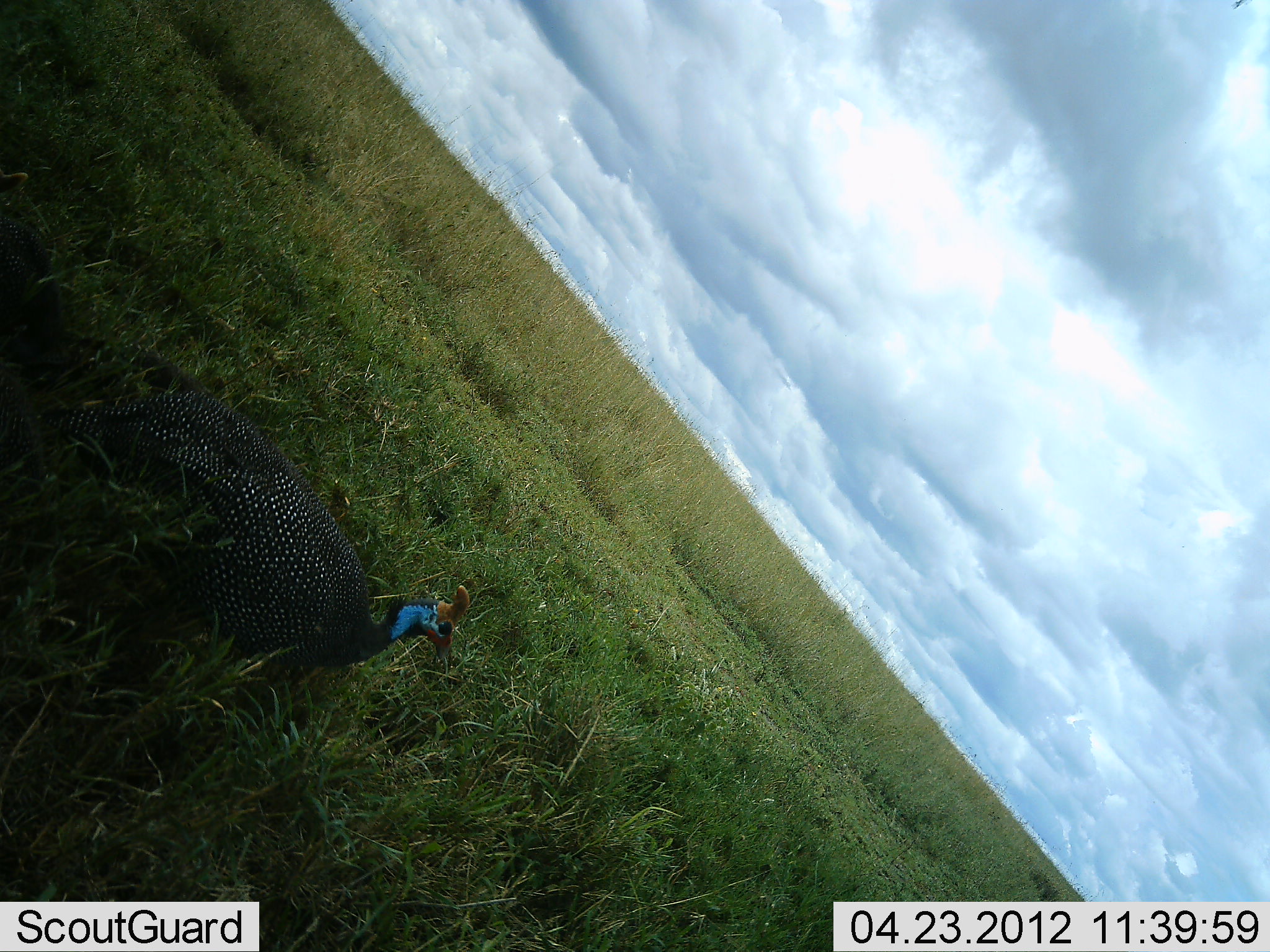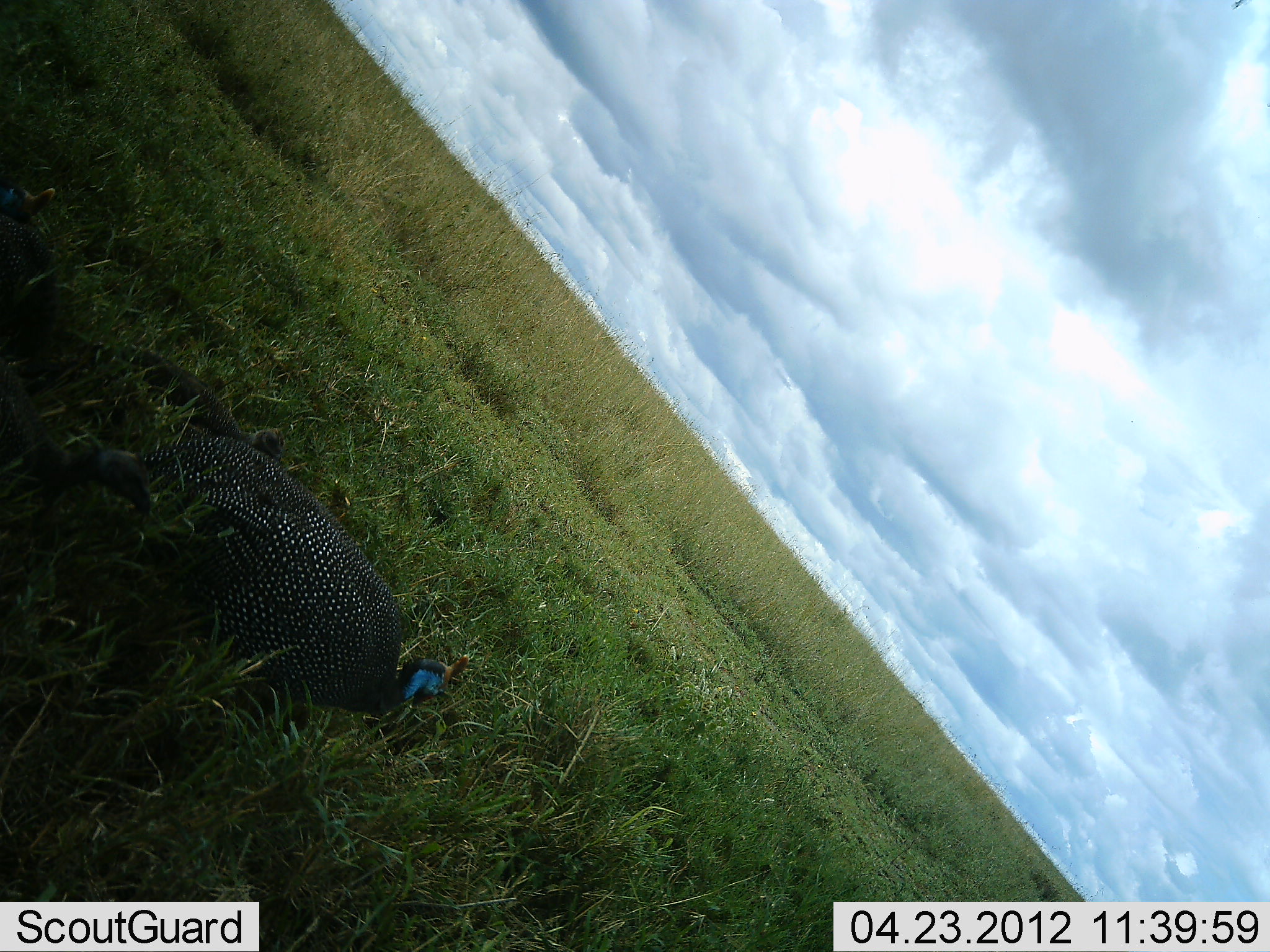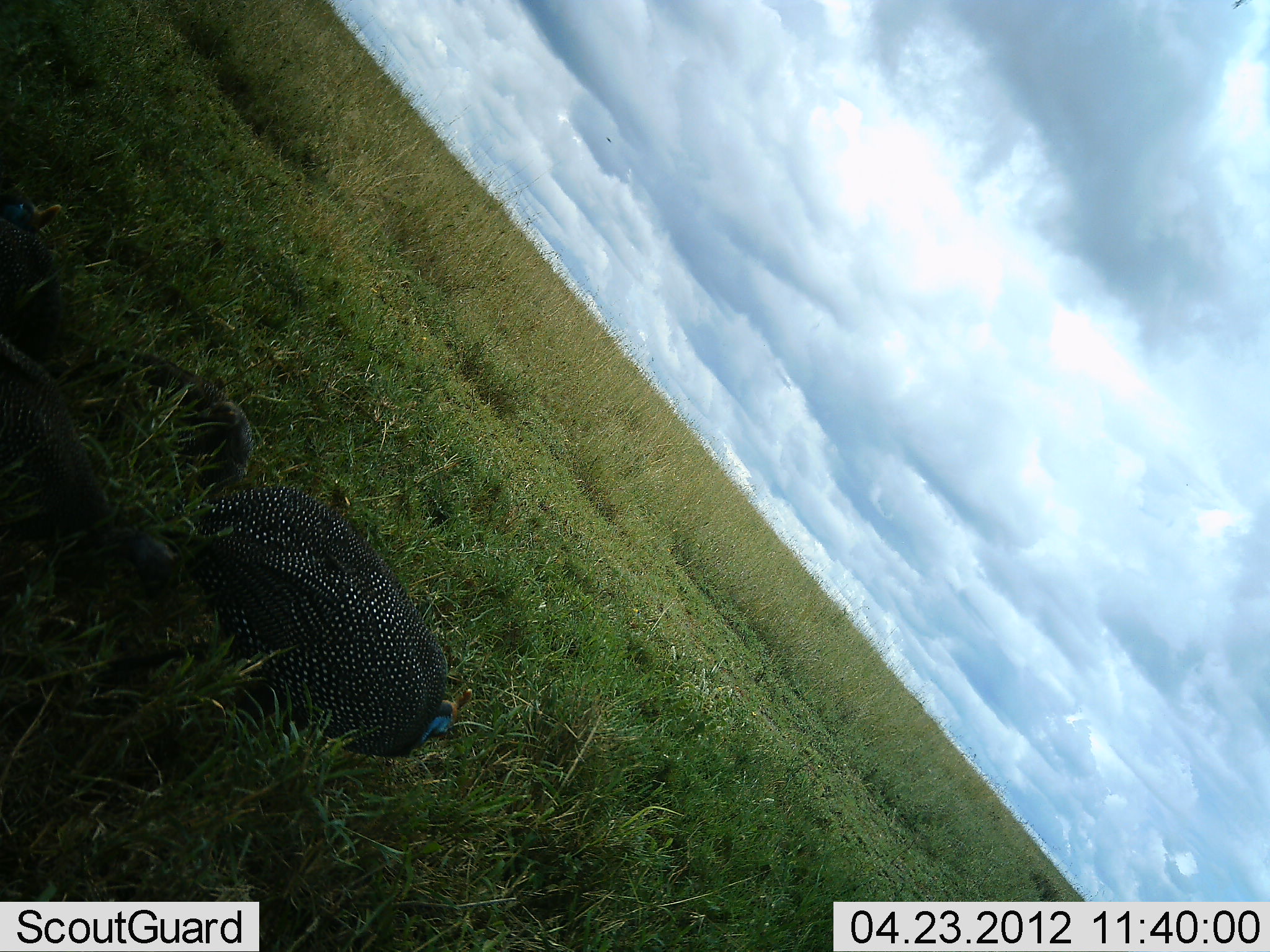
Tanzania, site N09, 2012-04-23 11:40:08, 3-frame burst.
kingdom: Animalia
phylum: Chordata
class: Aves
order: Galliformes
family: Numididae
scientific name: Numididae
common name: guinea fowl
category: guineafowl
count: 1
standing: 31%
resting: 3%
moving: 56%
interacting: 0%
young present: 28%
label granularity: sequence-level